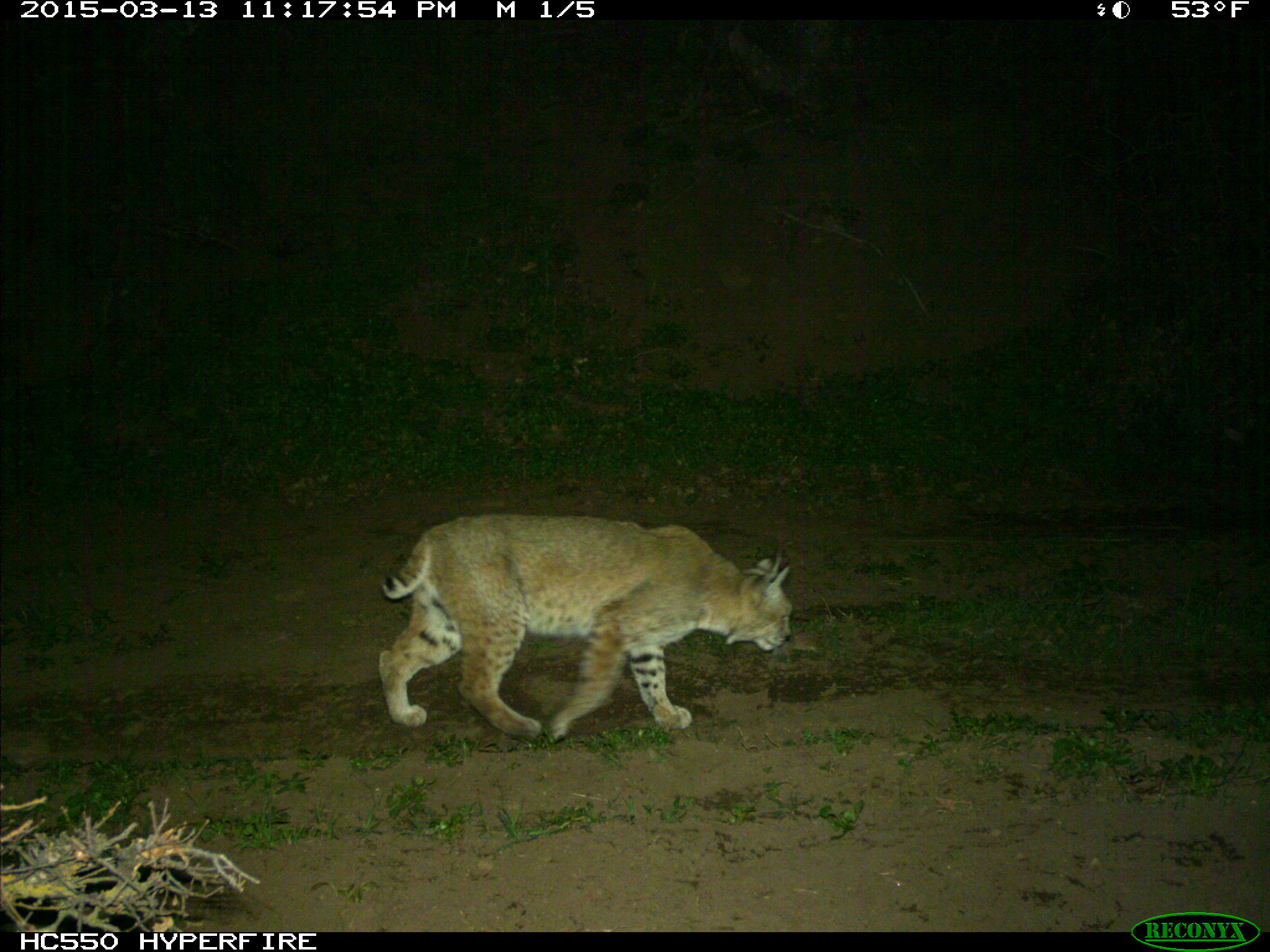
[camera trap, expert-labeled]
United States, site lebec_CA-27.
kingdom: Animalia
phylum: Chordata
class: Mammalia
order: Carnivora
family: Felidae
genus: Lynx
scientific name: Lynx rufus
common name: bobcat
Lynx rufus (bobcat).